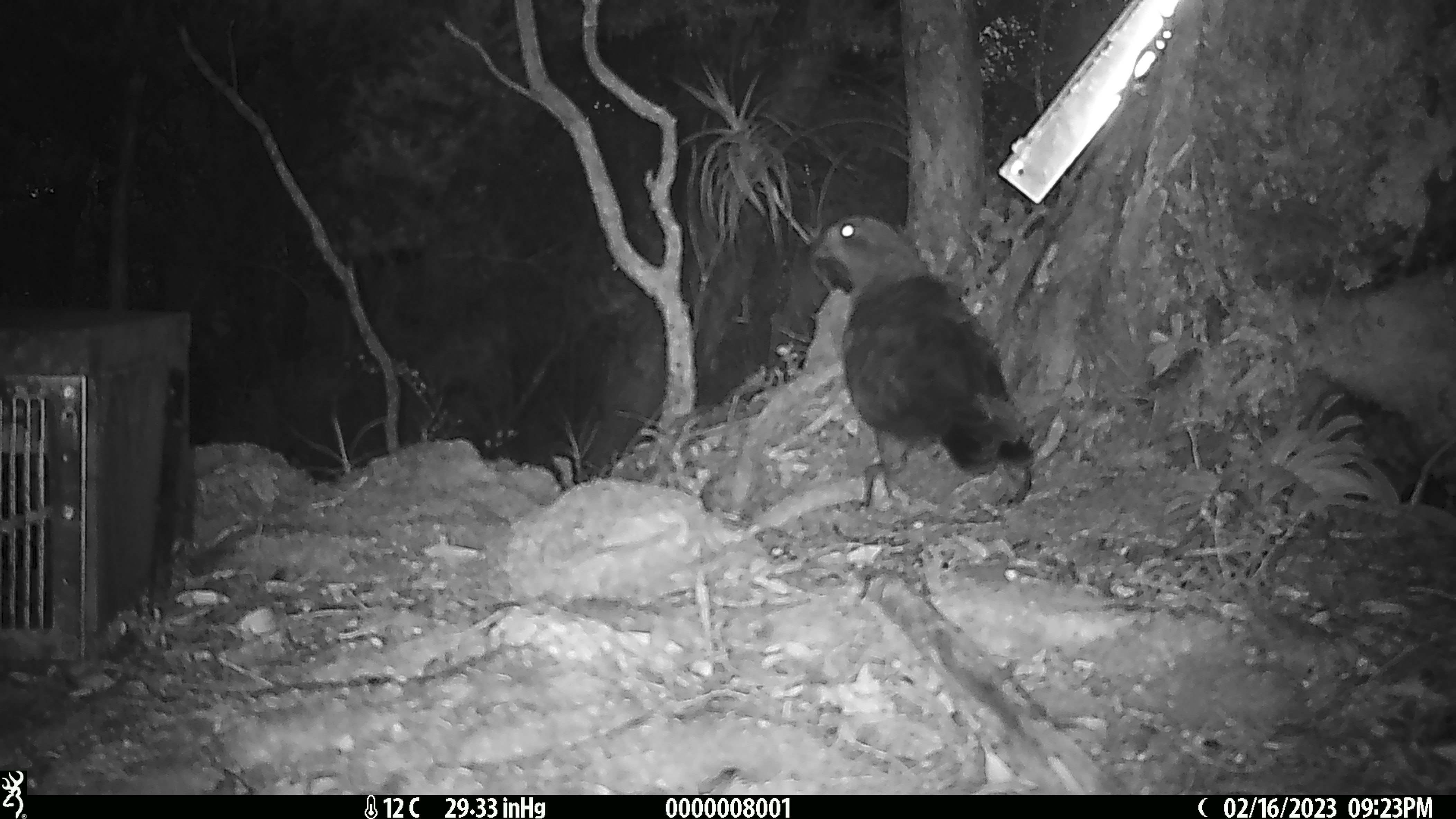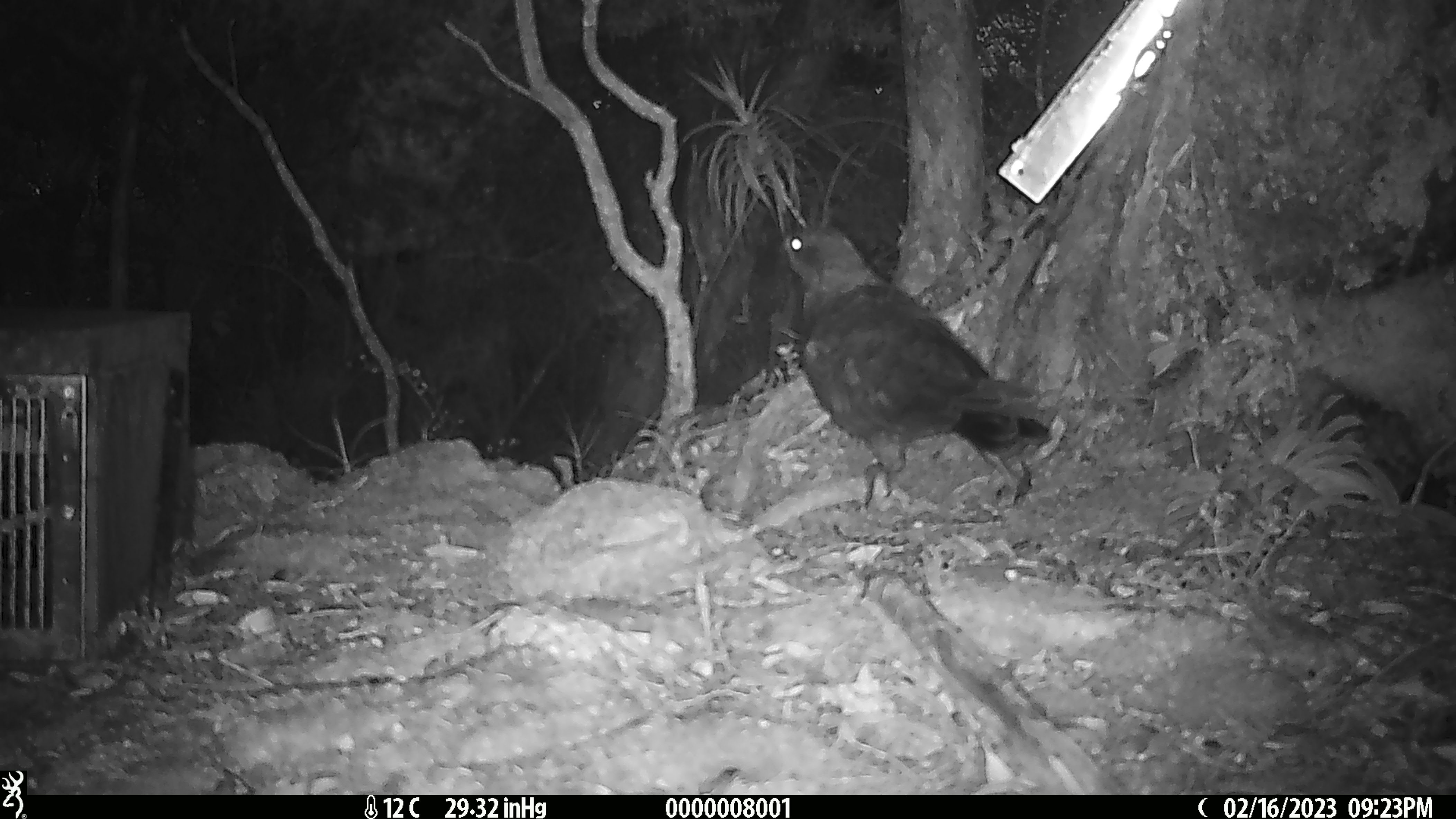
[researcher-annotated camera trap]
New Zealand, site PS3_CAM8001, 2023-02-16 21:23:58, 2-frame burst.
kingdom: Animalia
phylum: Chordata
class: Aves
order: Psittaciformes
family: Strigopidae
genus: Nestor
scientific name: Nestor notabilis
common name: kea